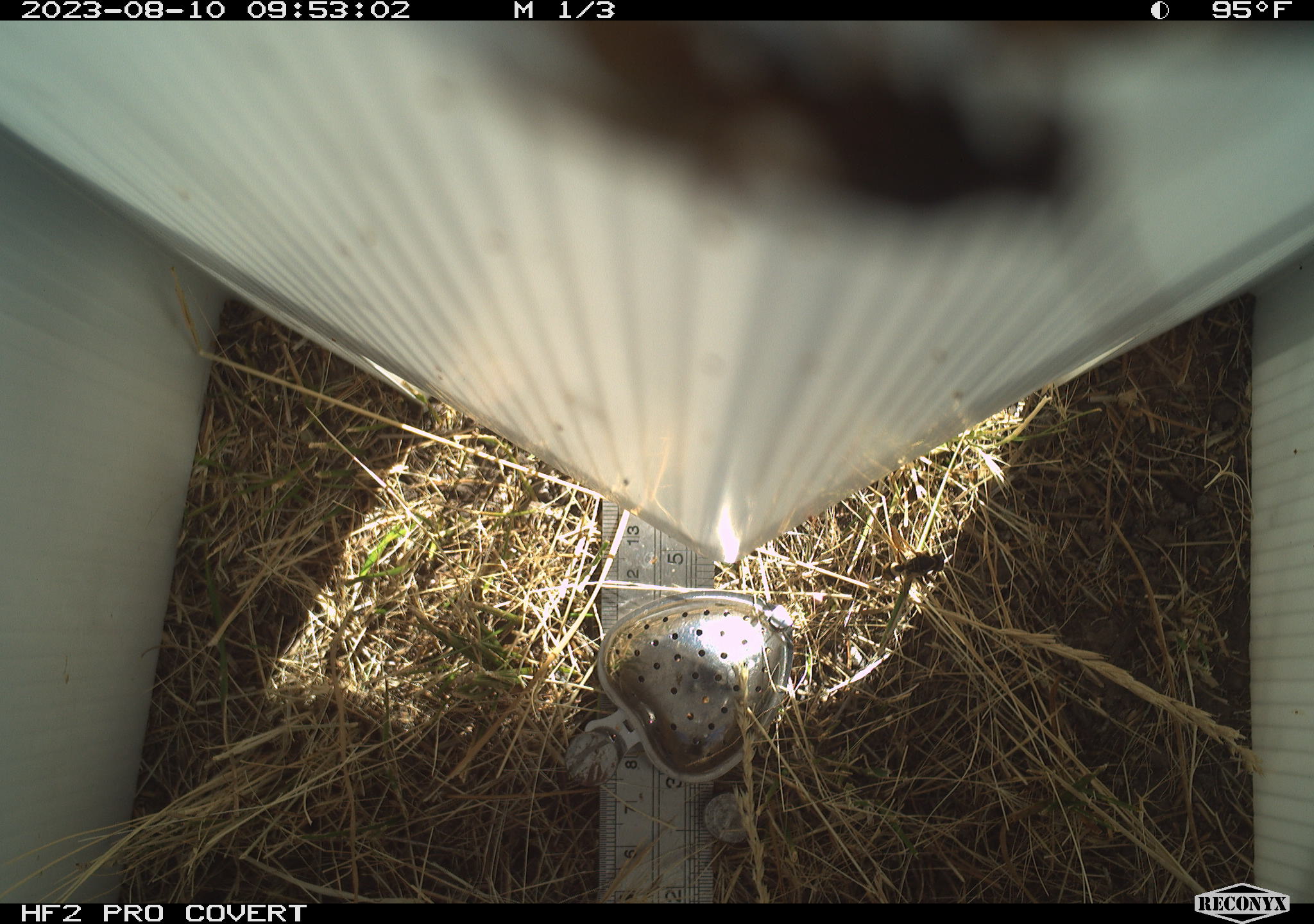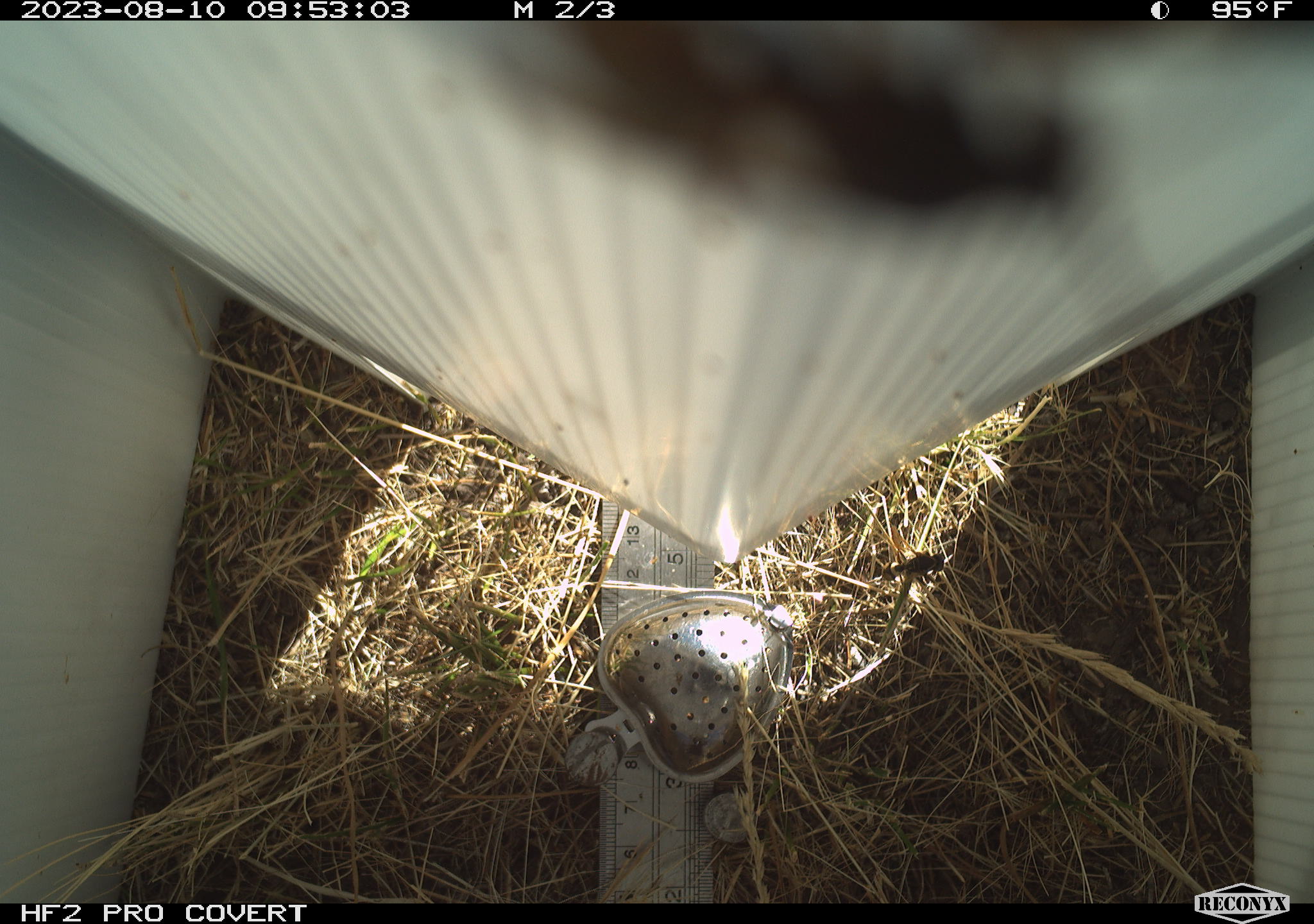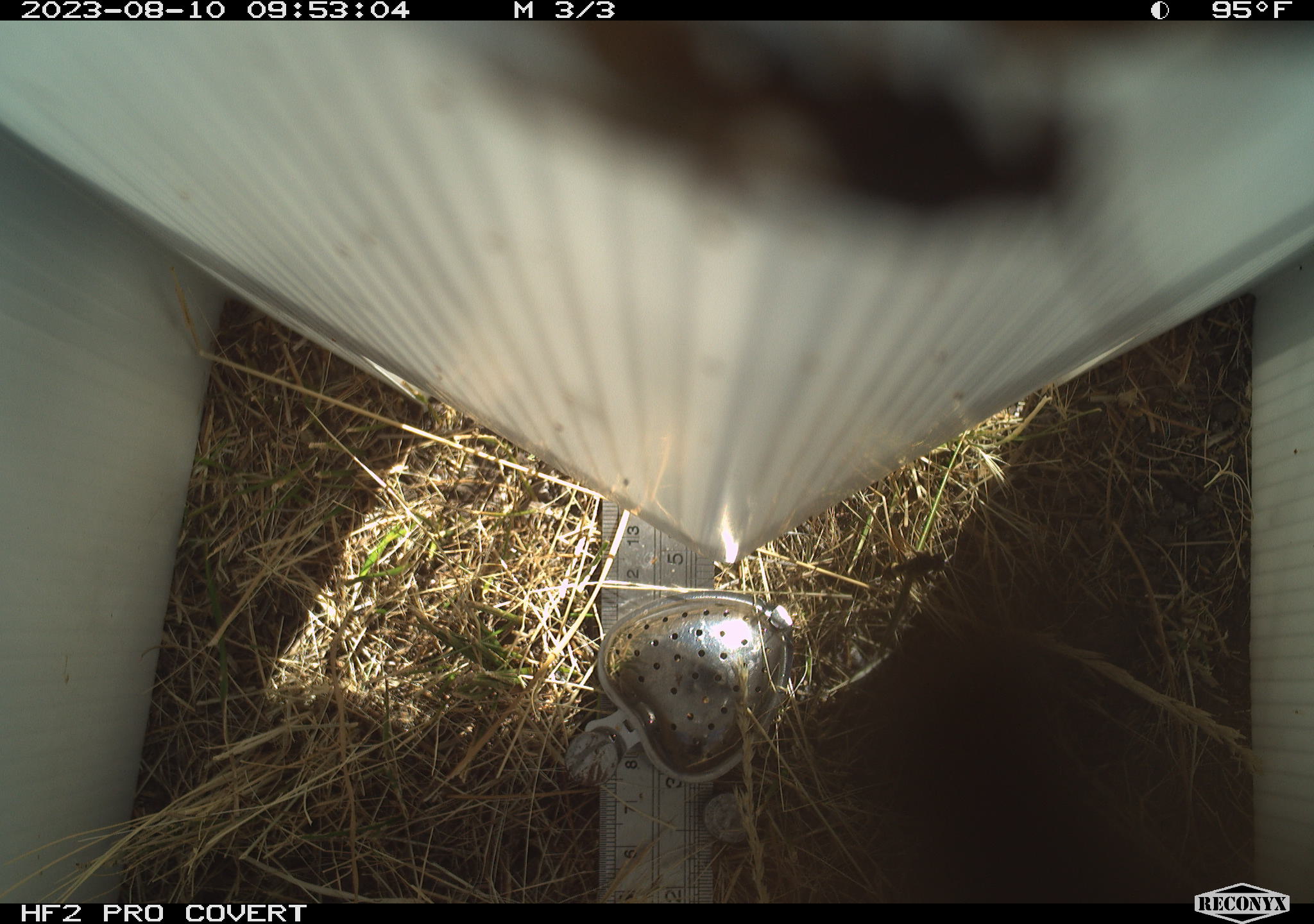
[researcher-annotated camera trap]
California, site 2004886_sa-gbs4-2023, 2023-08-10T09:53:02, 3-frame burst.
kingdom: Animalia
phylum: Arthropoda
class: Insecta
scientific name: Insecta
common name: insect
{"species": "insect (Insecta)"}